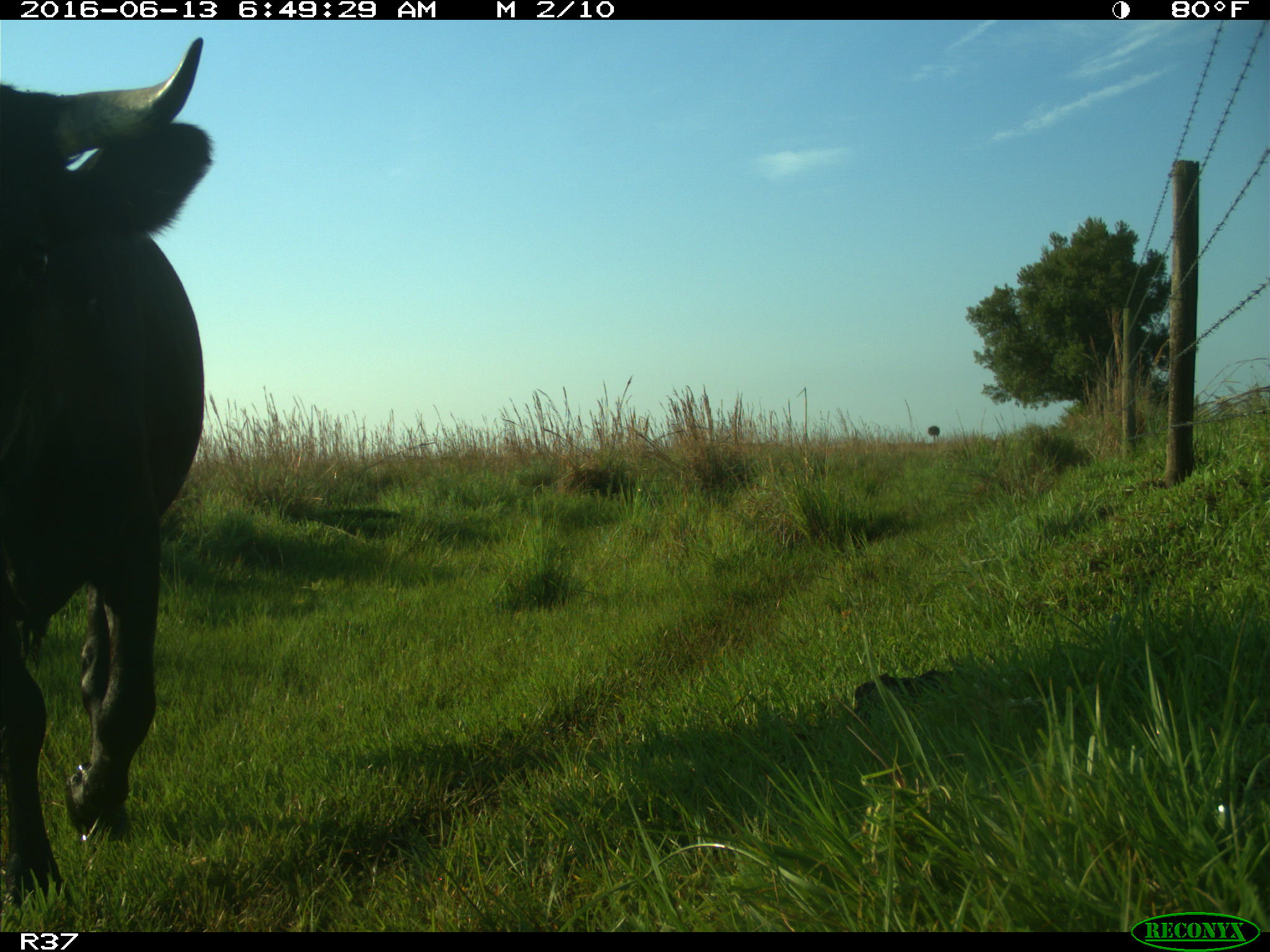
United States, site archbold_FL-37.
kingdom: Animalia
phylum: Chordata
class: Mammalia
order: Artiodactyla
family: Bovidae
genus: Bos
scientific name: Bos taurus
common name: domestic cow